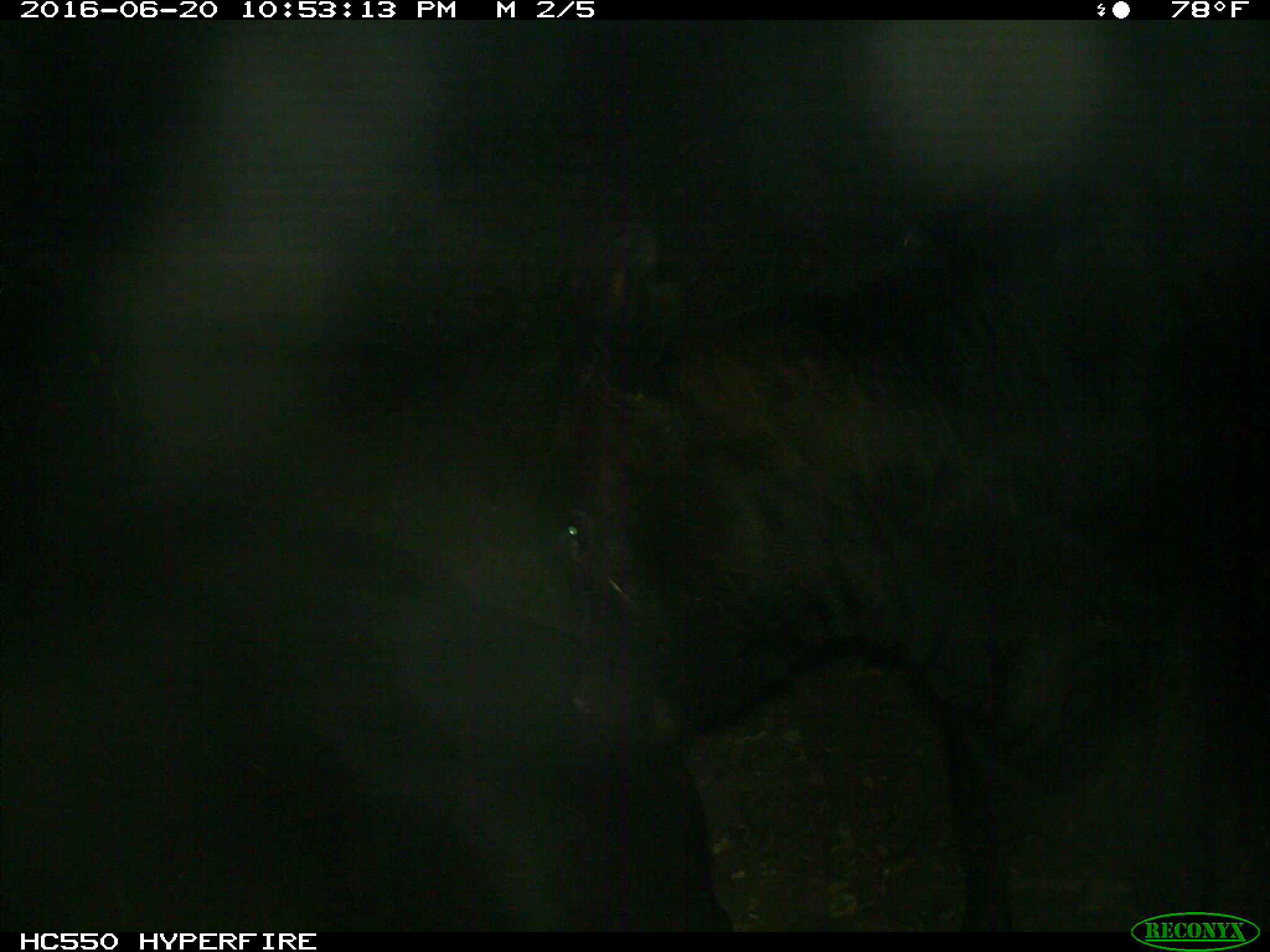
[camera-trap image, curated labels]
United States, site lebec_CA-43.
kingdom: Animalia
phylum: Chordata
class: Mammalia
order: Artiodactyla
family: Bovidae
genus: Bos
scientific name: Bos taurus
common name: domestic cow